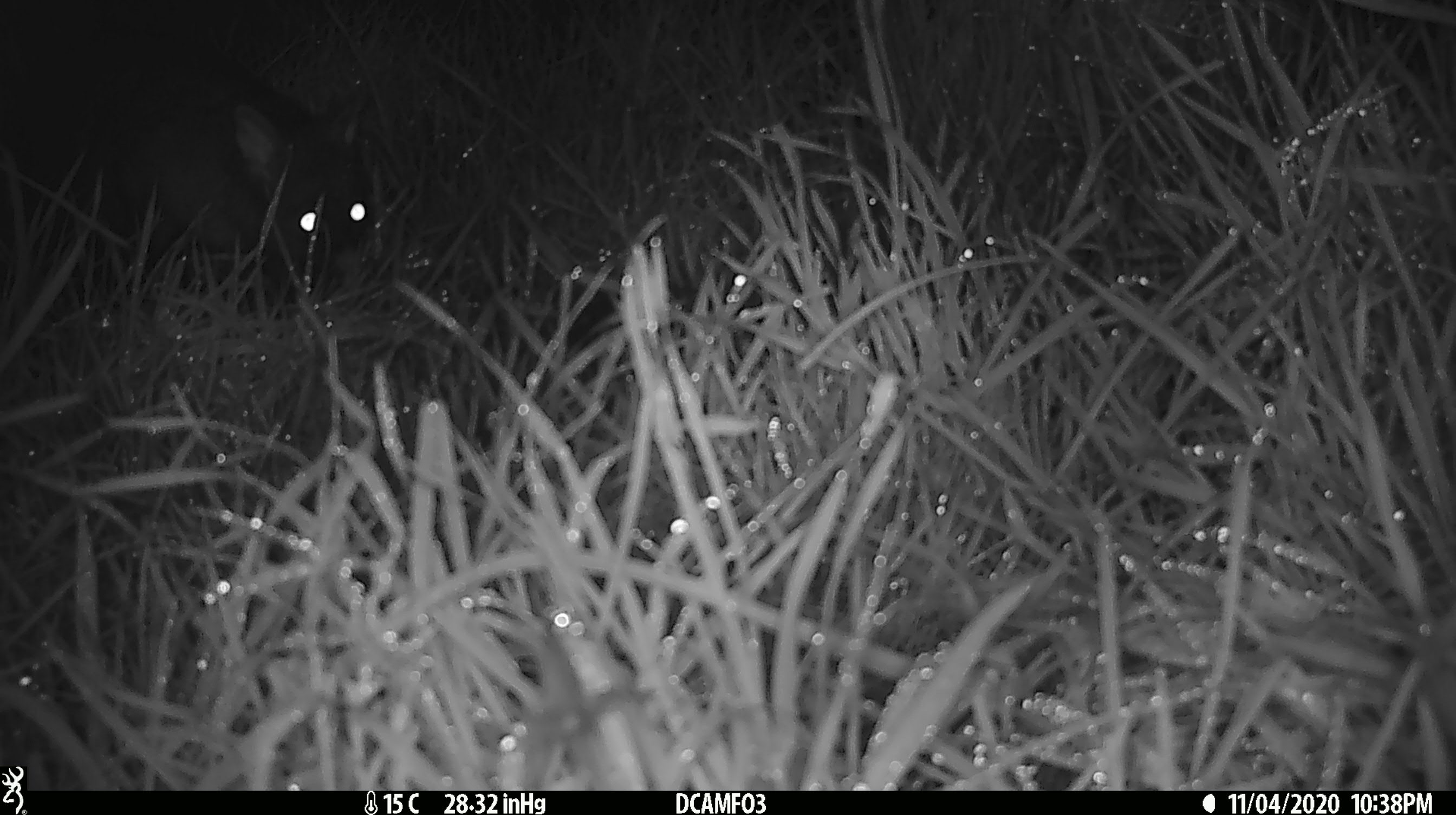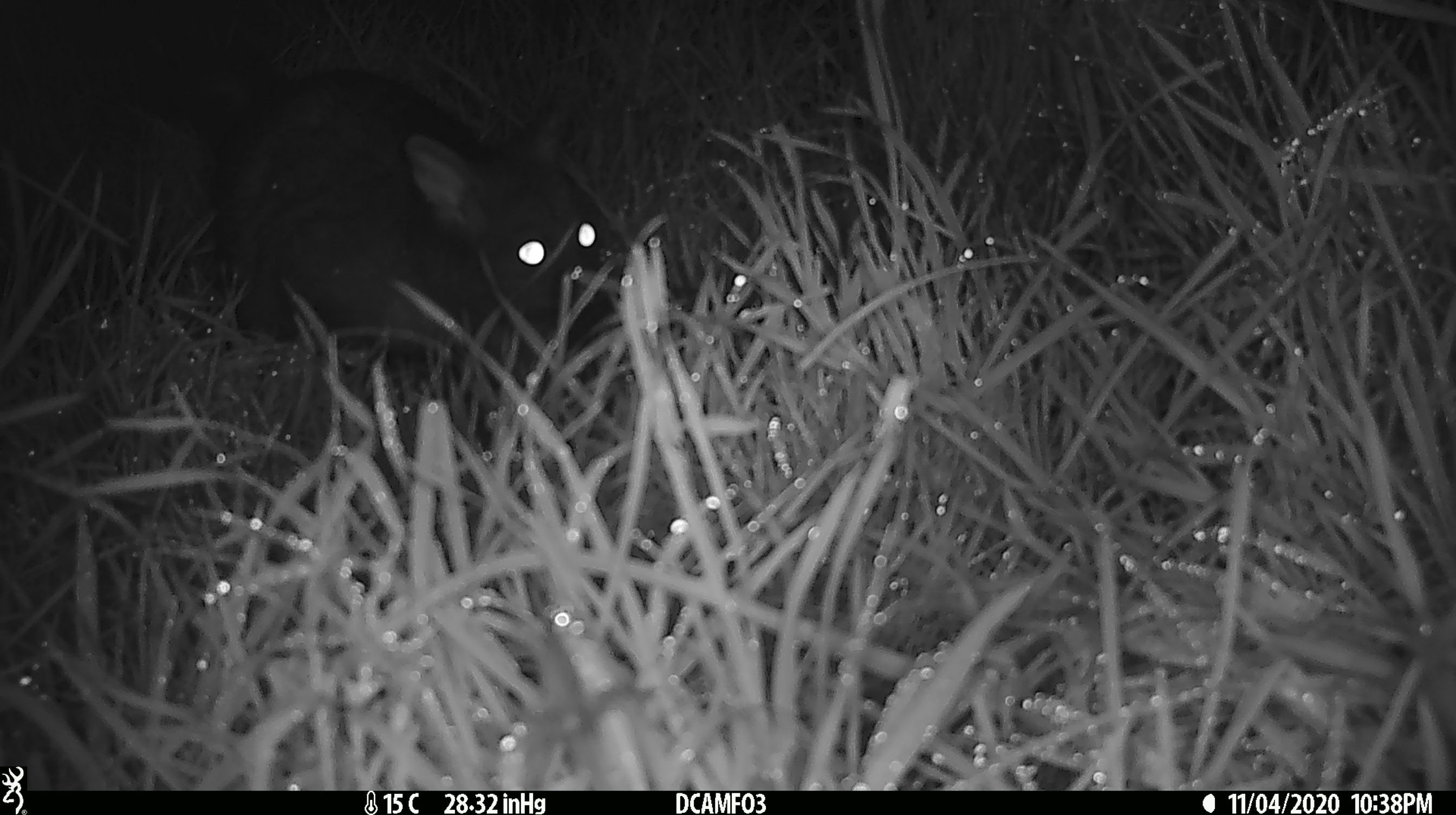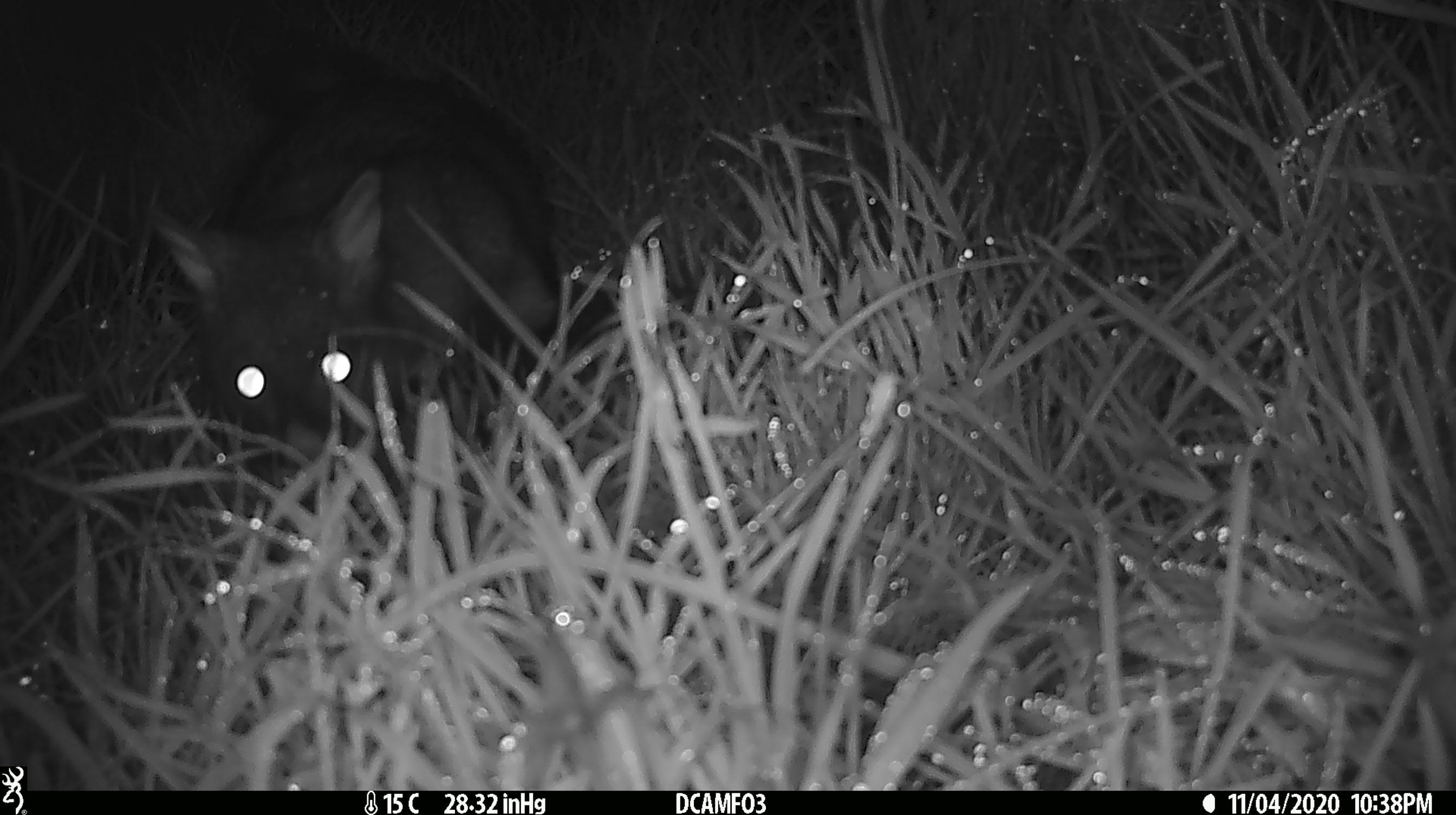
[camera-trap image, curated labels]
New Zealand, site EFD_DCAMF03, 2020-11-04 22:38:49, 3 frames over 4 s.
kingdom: Animalia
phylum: Chordata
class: Mammalia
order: Diprotodontia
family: Phalangeridae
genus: Trichosurus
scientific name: Trichosurus vulpecula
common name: common brushtail possum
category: possum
Possum (common brushtail possum) (Trichosurus vulpecula).